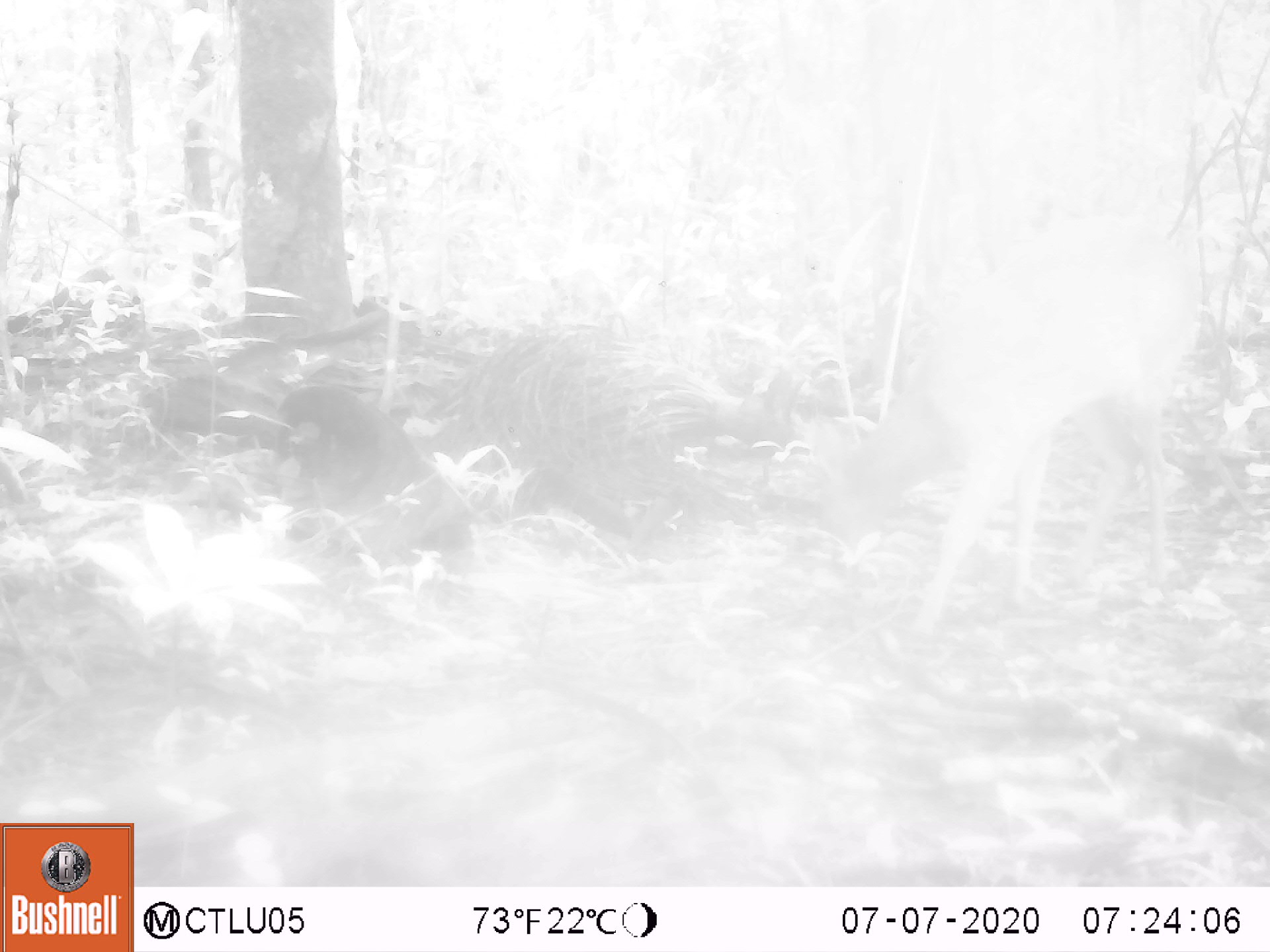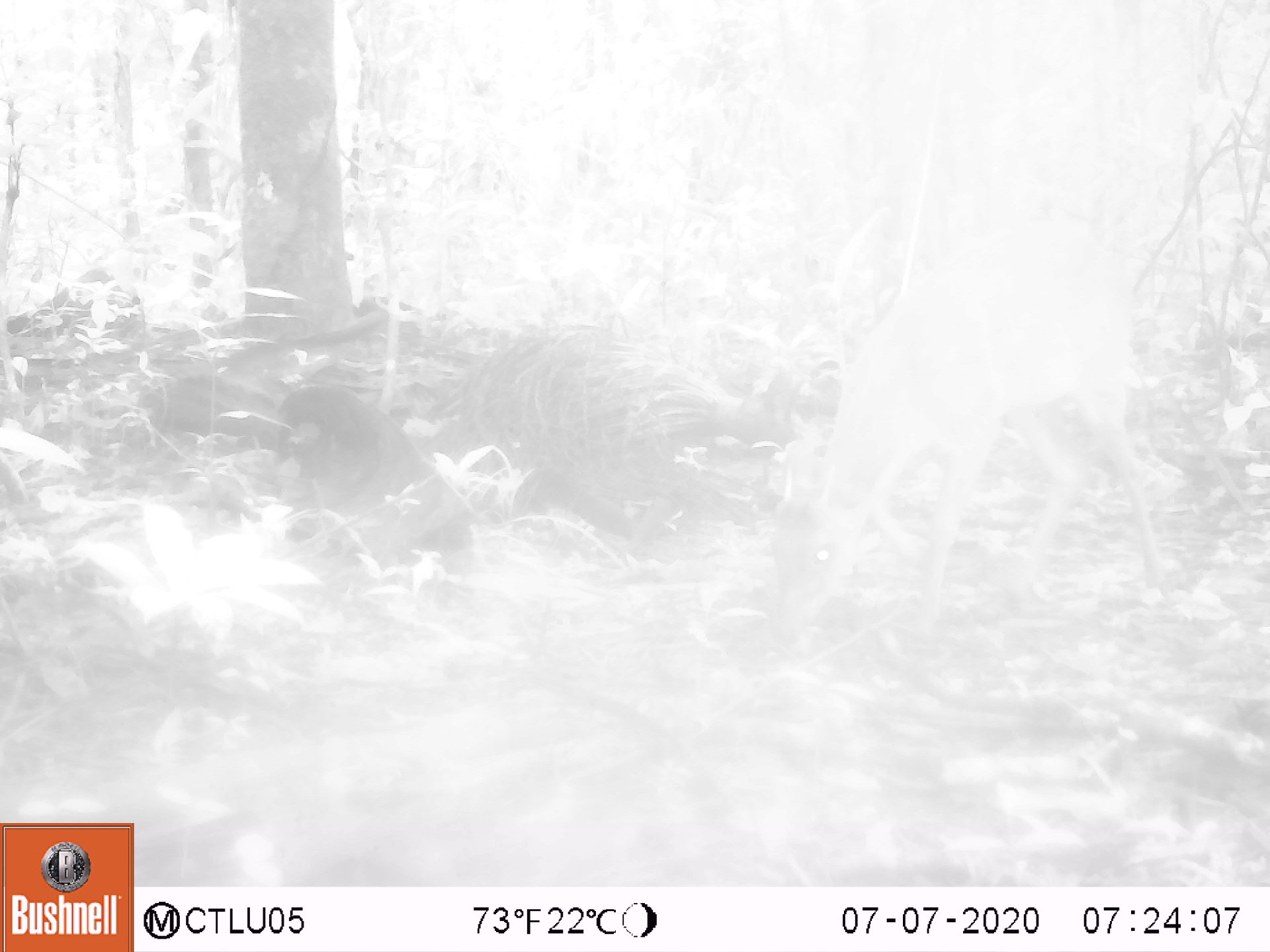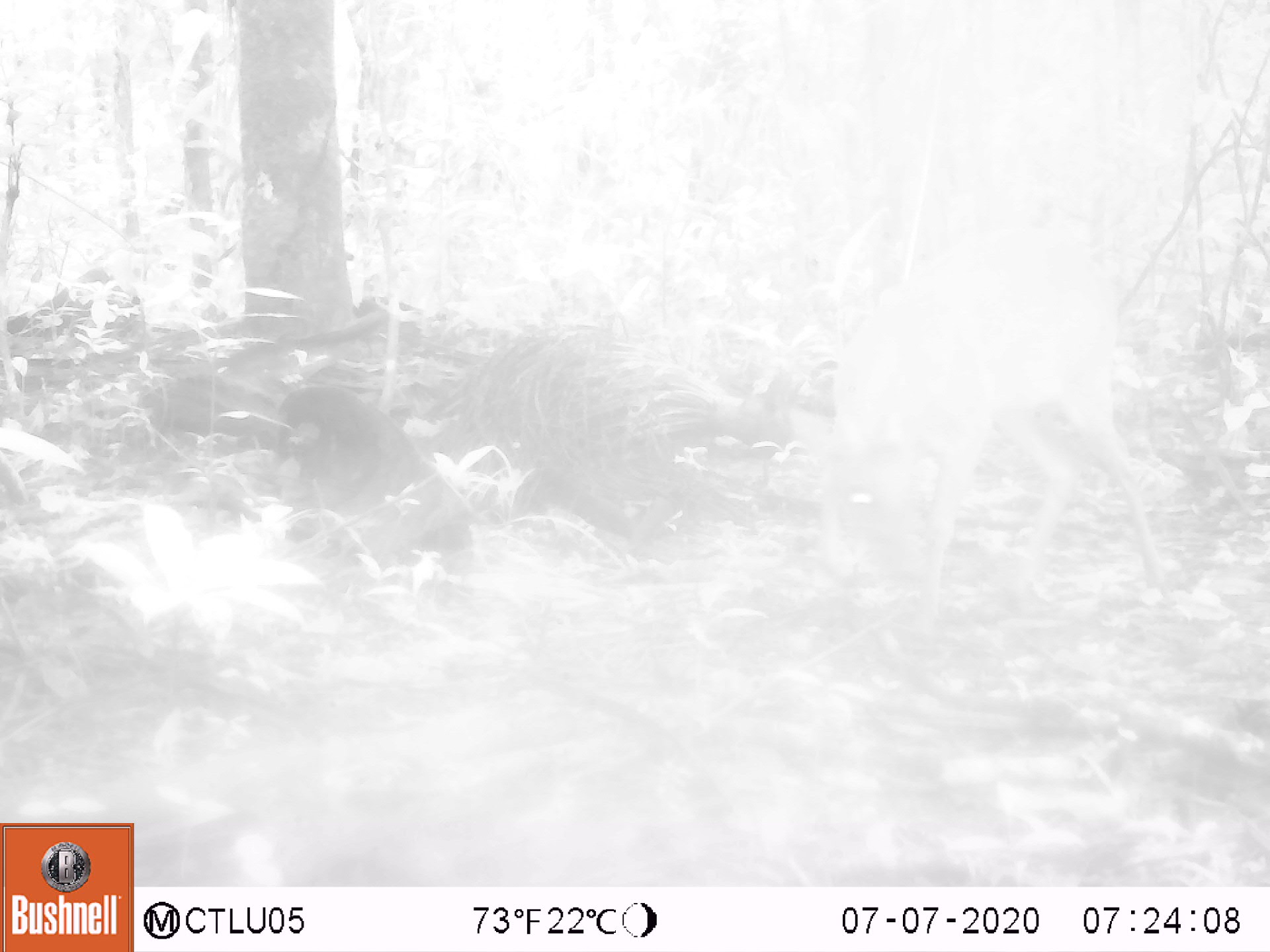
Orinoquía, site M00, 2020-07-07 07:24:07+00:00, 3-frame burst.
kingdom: Animalia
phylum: Chordata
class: Mammalia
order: Artiodactyla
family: Cervidae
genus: Mazama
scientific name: Mazama americana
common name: red brocket deer